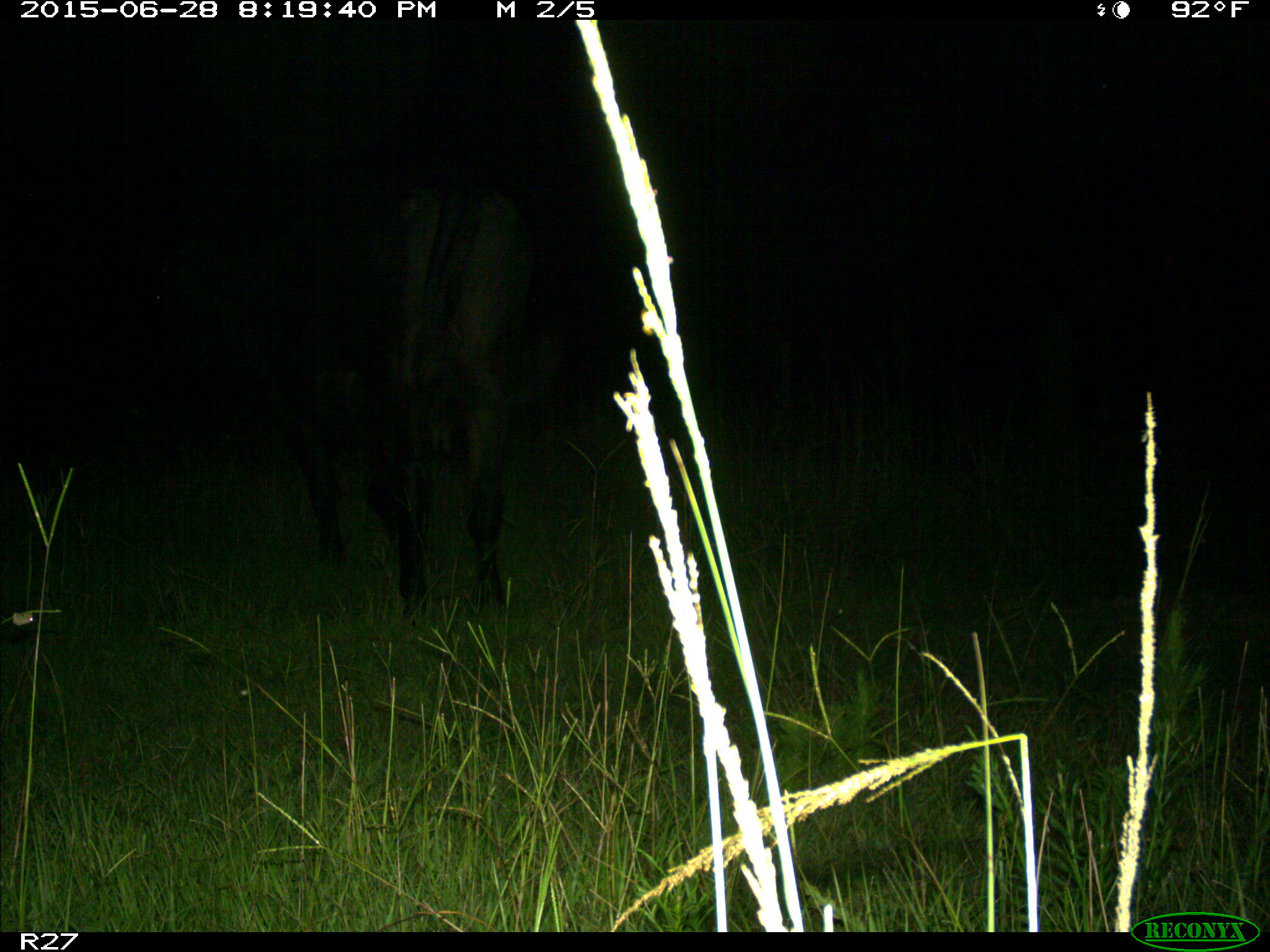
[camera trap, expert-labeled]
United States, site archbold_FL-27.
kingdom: Animalia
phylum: Chordata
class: Mammalia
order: Artiodactyla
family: Bovidae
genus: Bos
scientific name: Bos taurus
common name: domestic cow